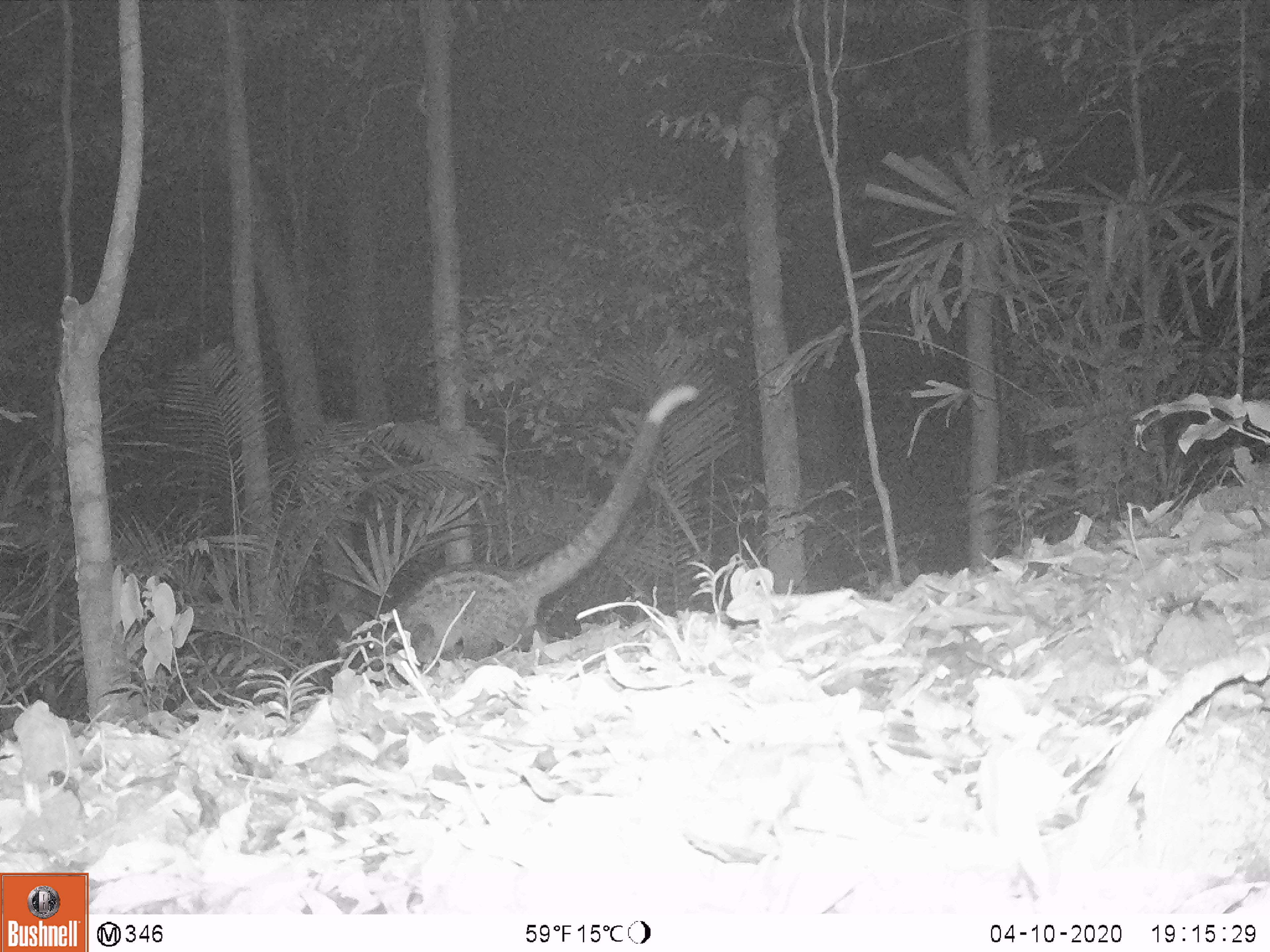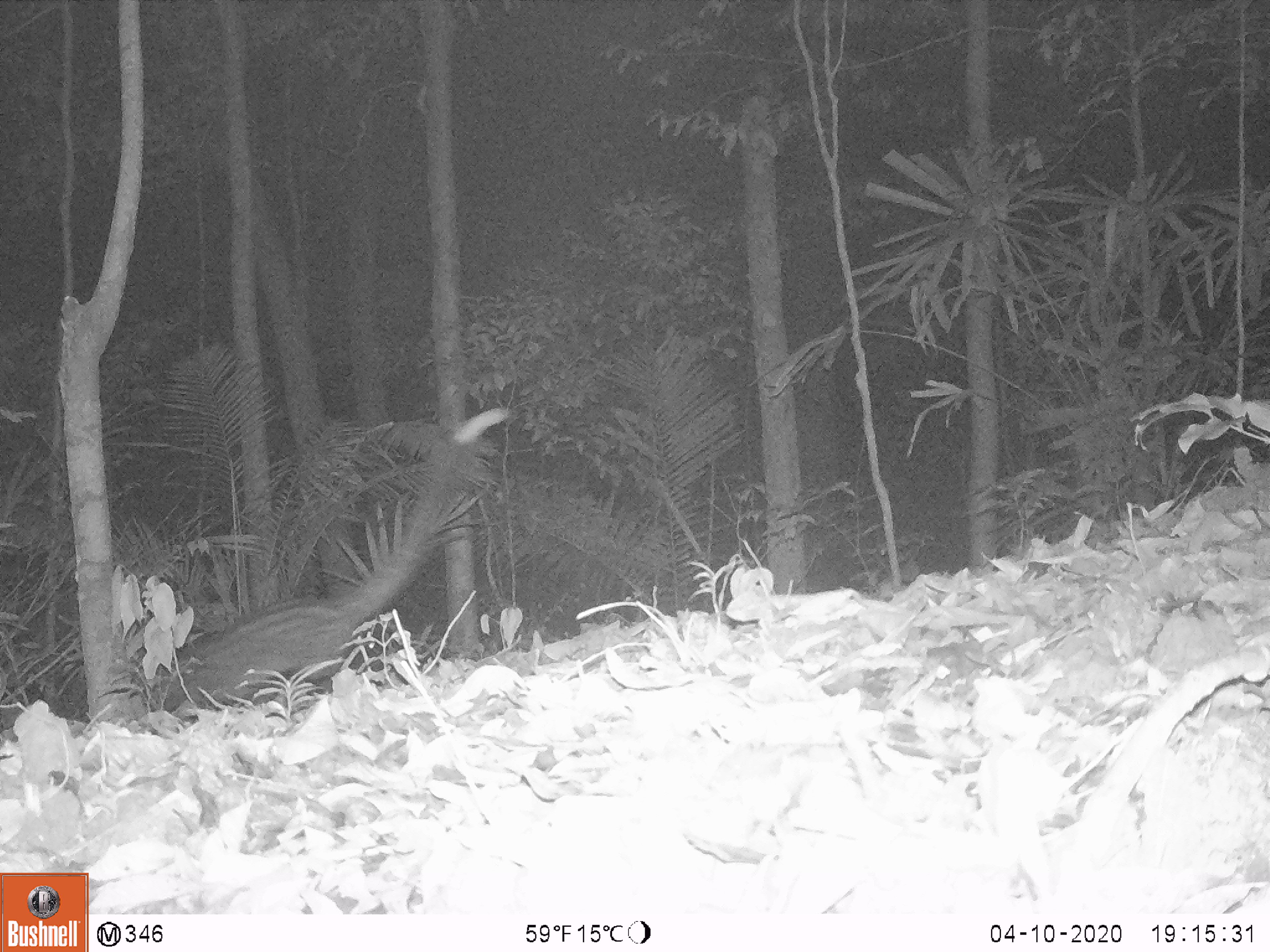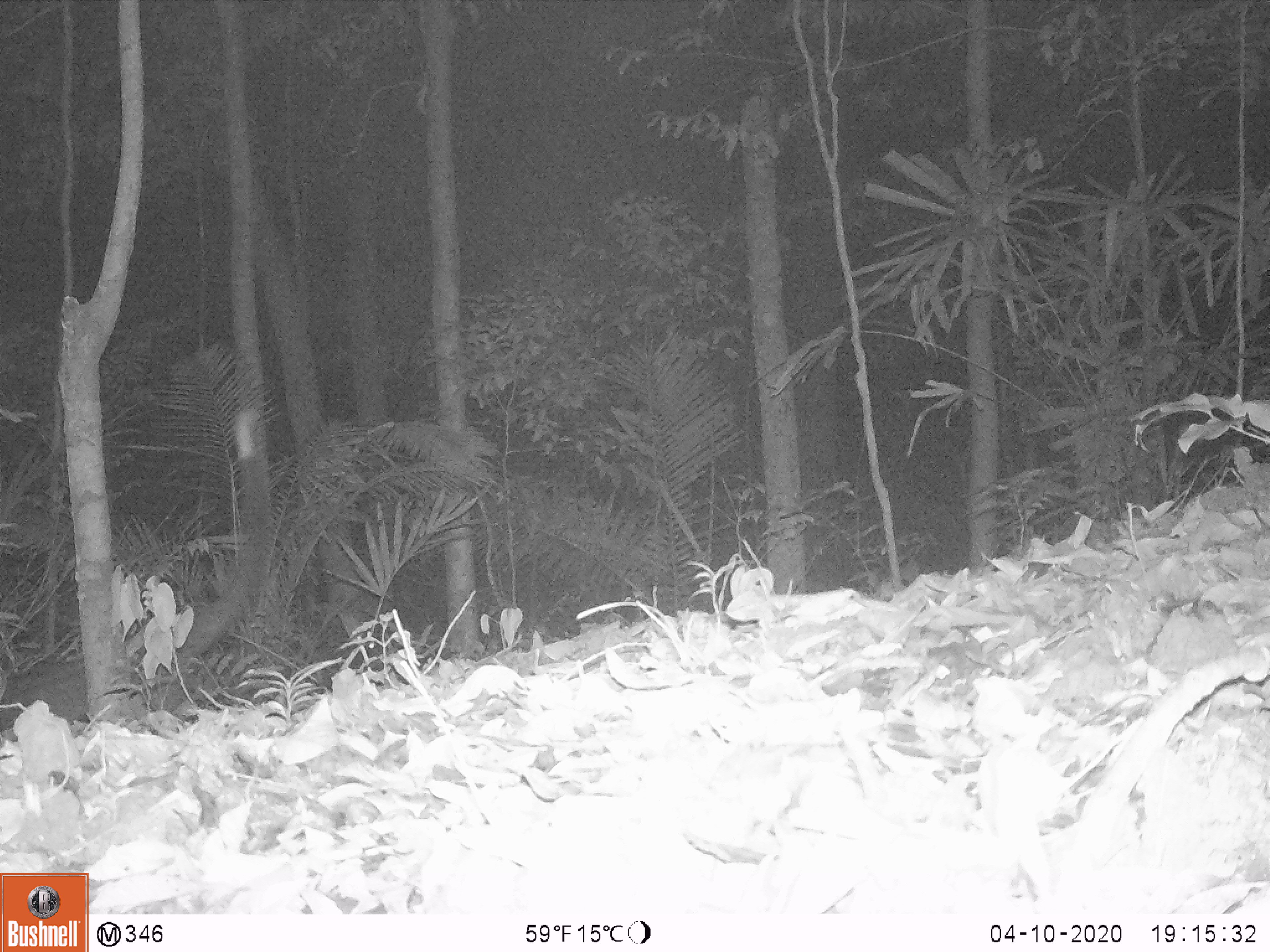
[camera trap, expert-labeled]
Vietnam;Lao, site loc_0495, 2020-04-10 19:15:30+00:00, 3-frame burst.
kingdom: Animalia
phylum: Chordata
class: Mammalia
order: Carnivora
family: Viverridae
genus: Paradoxurus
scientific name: Paradoxurus hermaphroditus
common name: common palm civet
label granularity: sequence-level